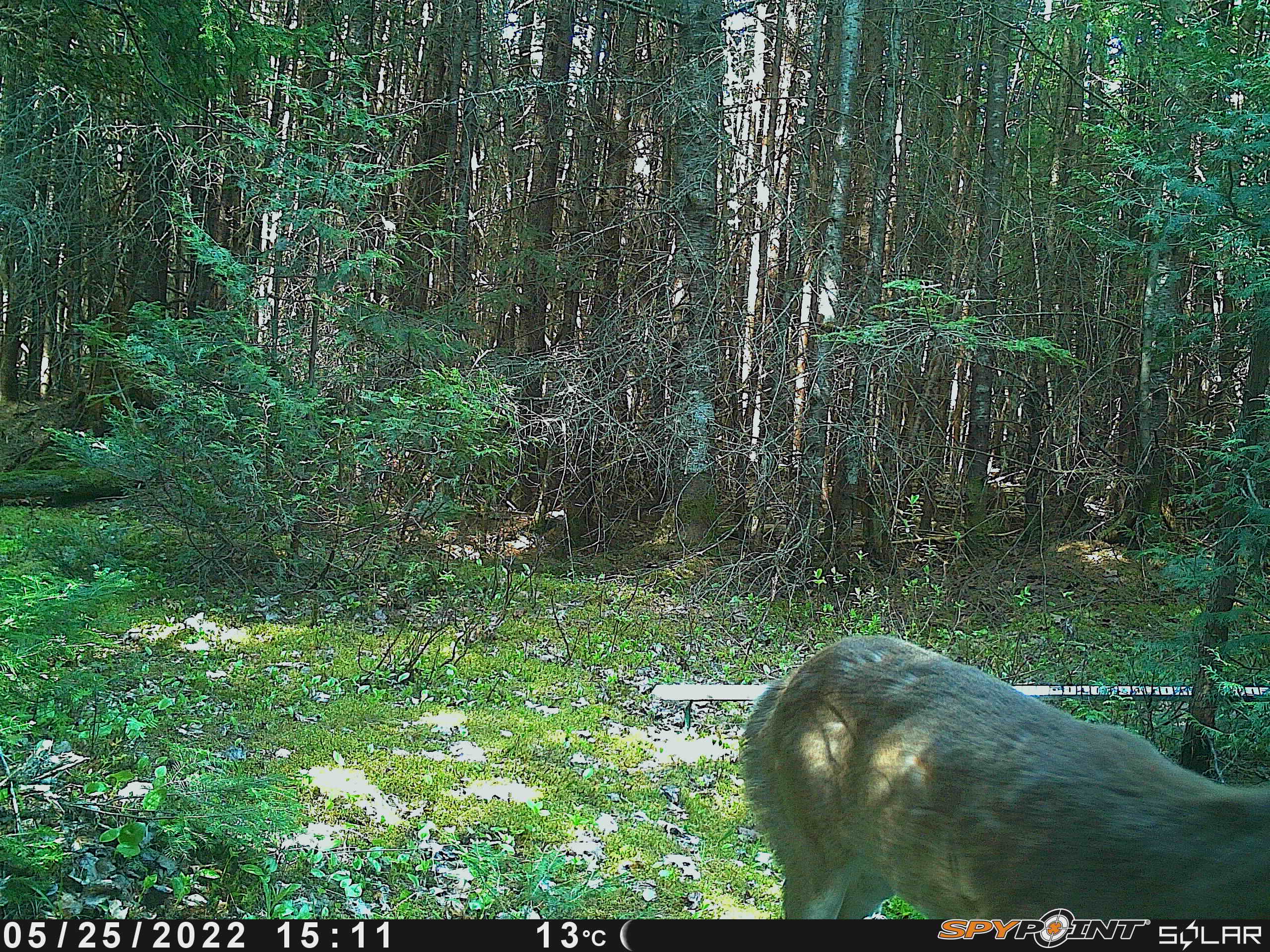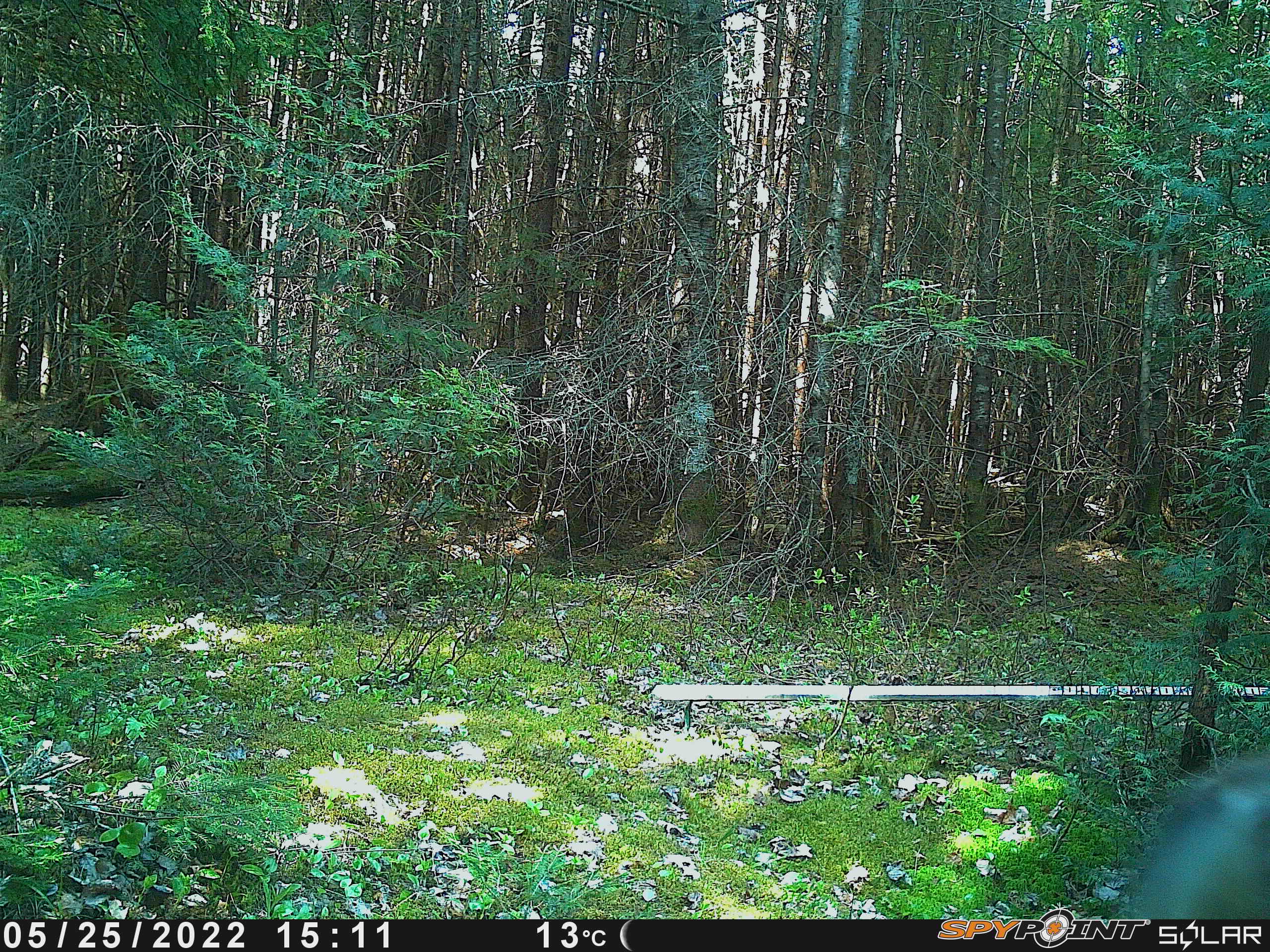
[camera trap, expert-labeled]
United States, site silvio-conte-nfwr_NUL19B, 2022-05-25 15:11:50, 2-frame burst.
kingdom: Animalia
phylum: Chordata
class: Mammalia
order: Artiodactyla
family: Cervidae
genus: Odocoileus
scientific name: Odocoileus virginianus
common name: white-tailed deer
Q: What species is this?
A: White-tailed deer (Odocoileus virginianus).